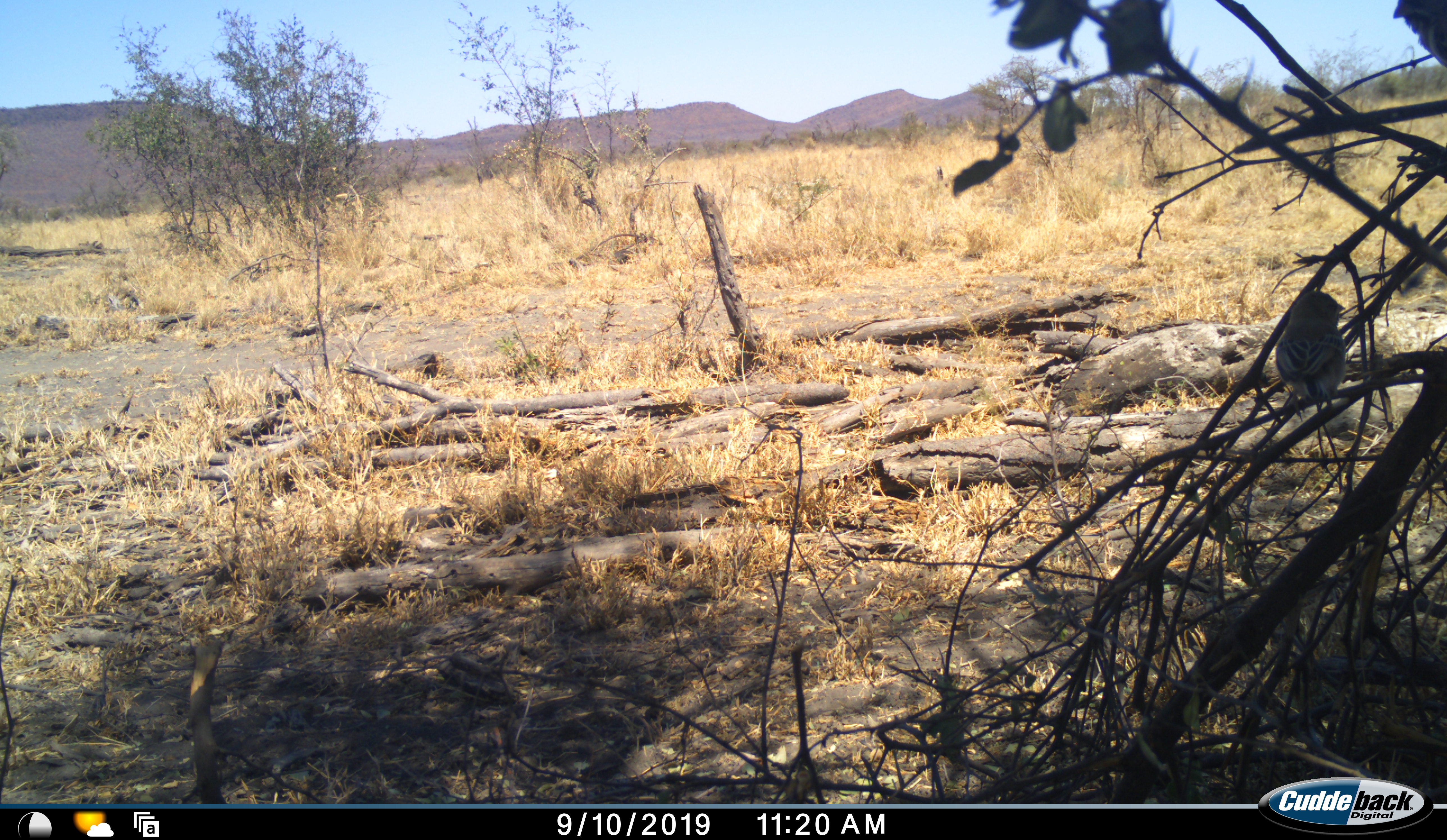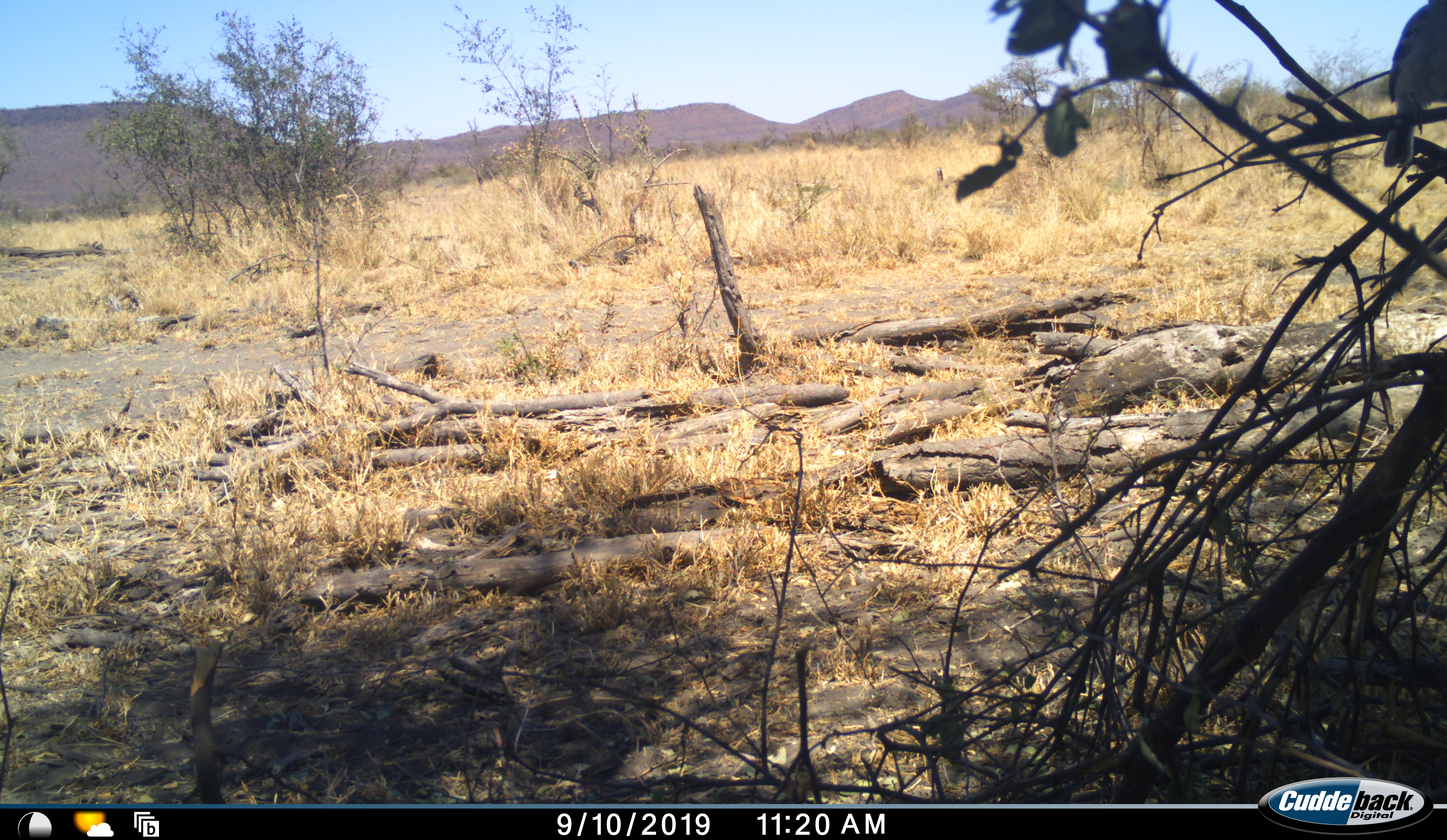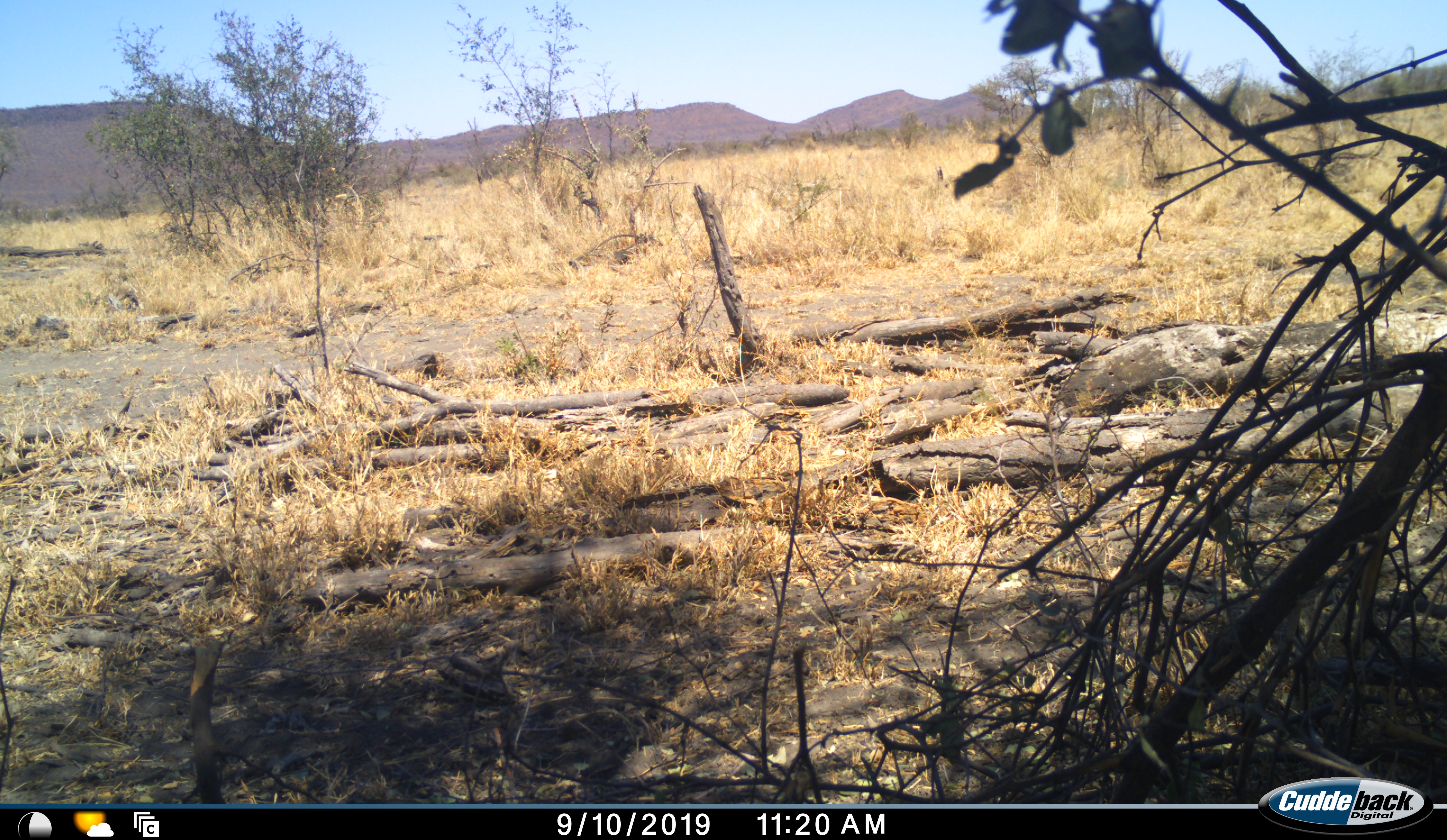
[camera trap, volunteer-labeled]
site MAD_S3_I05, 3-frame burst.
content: unidentified animal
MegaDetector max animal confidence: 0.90